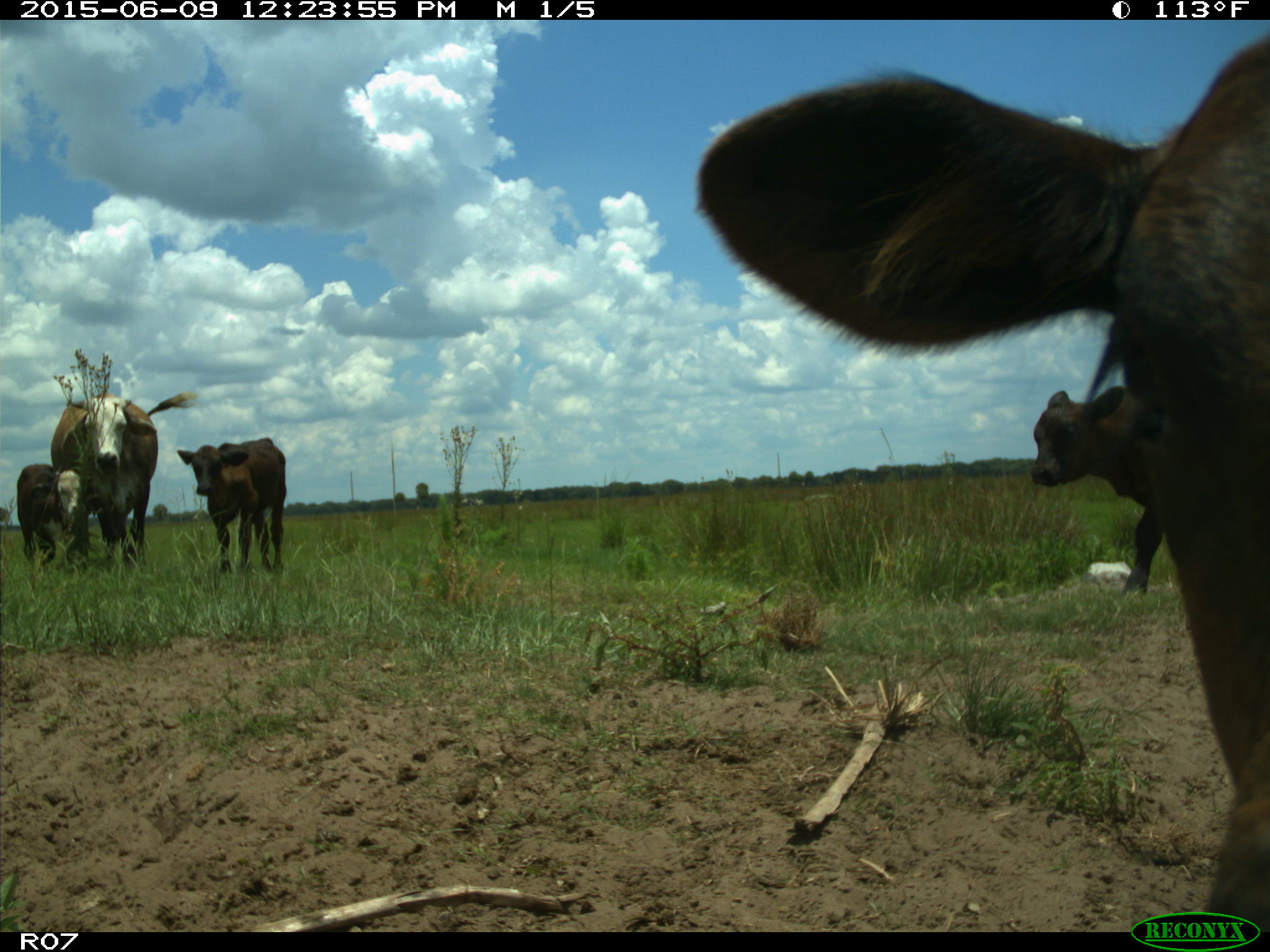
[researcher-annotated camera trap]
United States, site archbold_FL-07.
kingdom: Animalia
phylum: Chordata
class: Mammalia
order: Artiodactyla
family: Bovidae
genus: Bos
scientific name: Bos taurus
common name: domestic cow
Bos taurus (domestic cow).